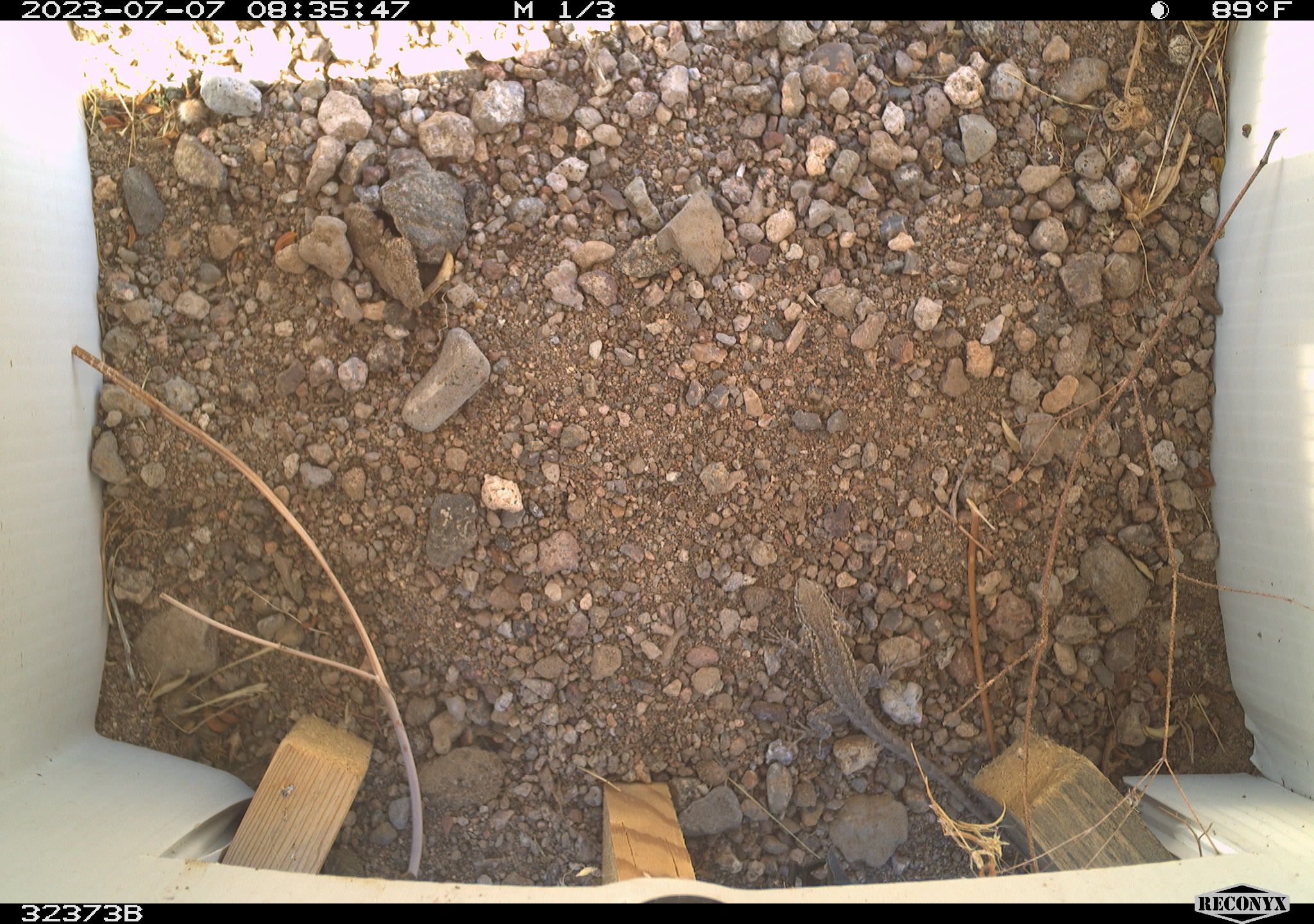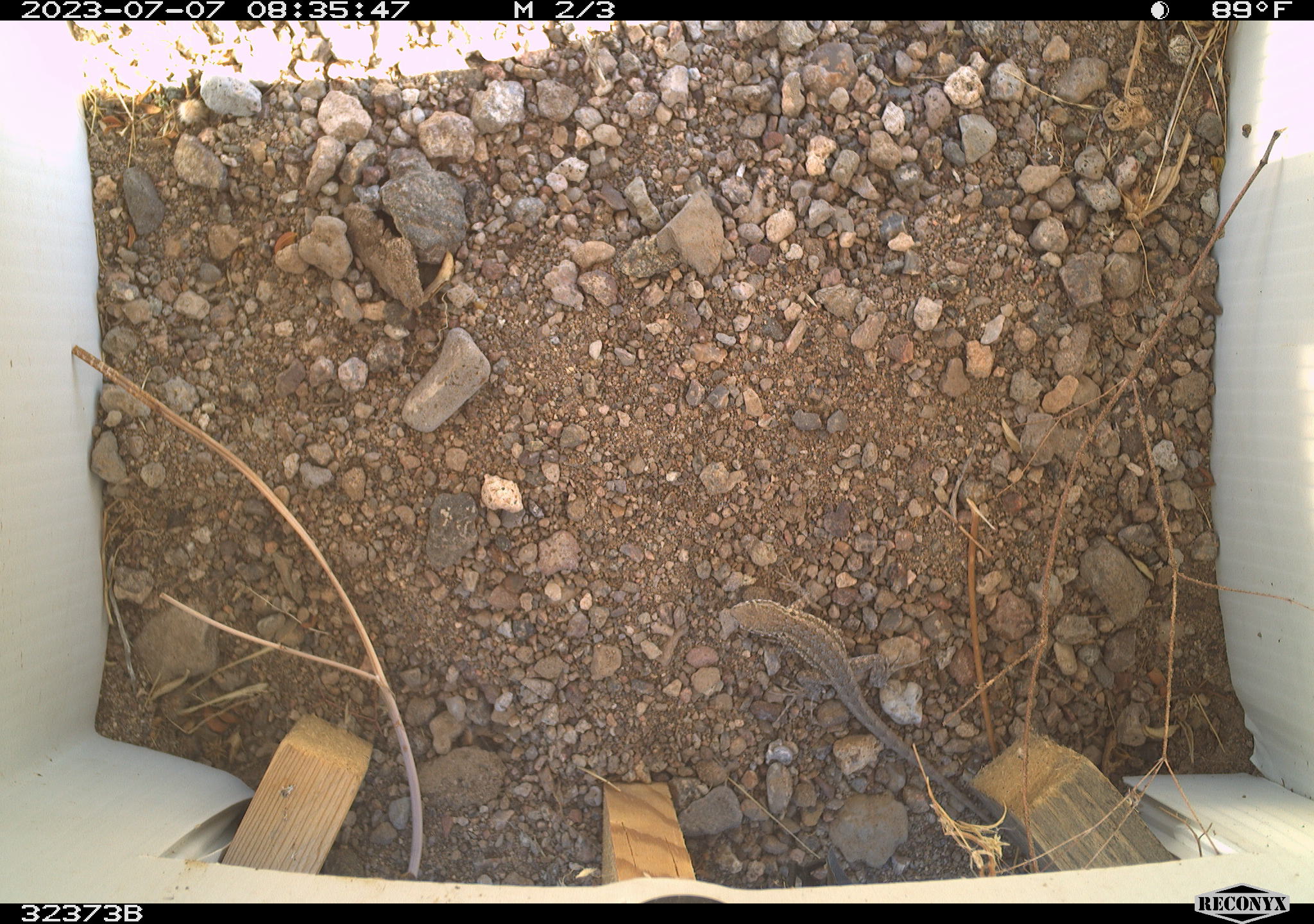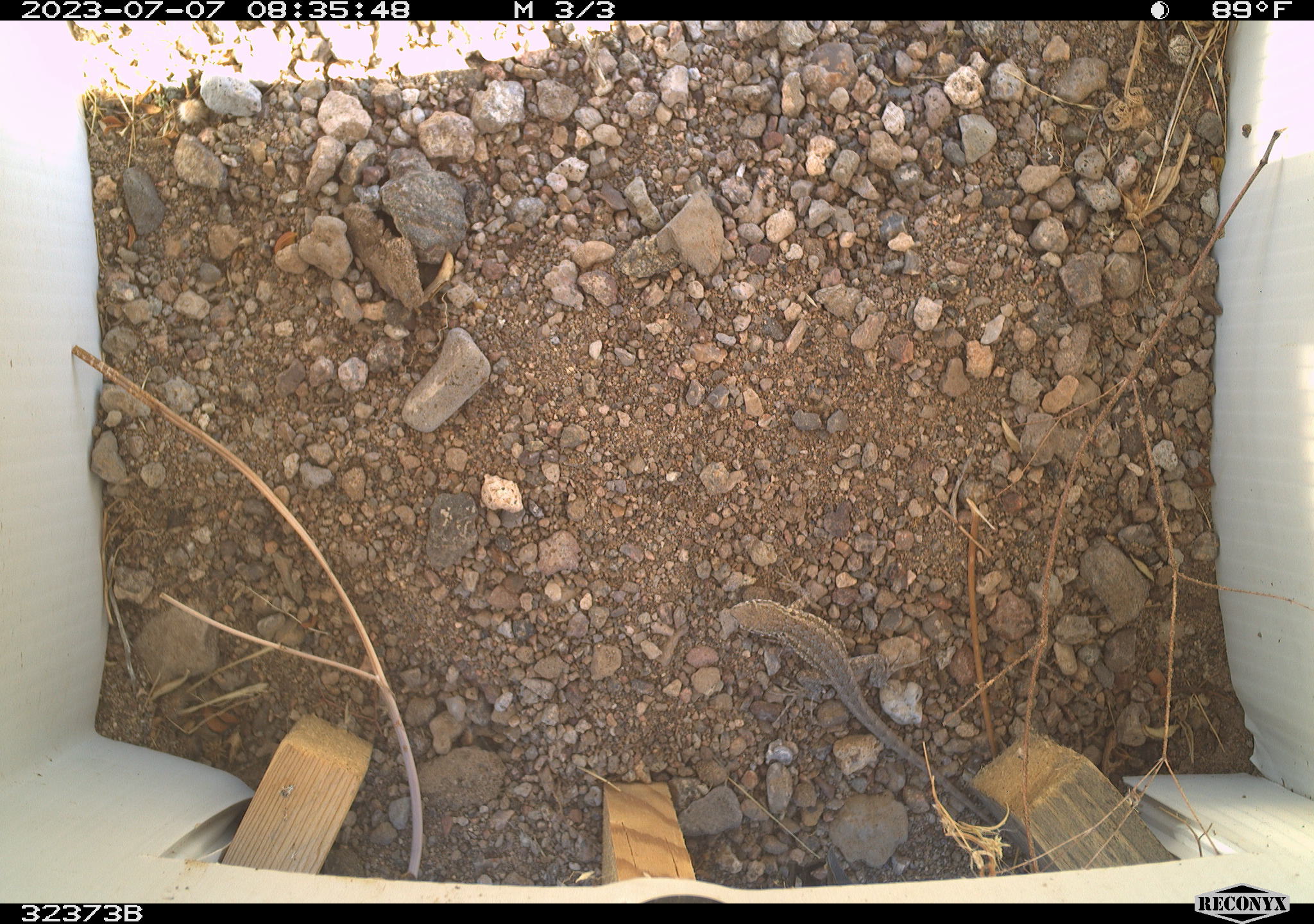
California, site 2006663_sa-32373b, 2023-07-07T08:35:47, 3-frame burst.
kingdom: Animalia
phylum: Chordata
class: Reptilia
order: Squamata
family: Phrynosomatidae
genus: Sceloporus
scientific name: Sceloporus graciosus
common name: common sagebrush lizard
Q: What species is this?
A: Common sagebrush lizard (Sceloporus graciosus).